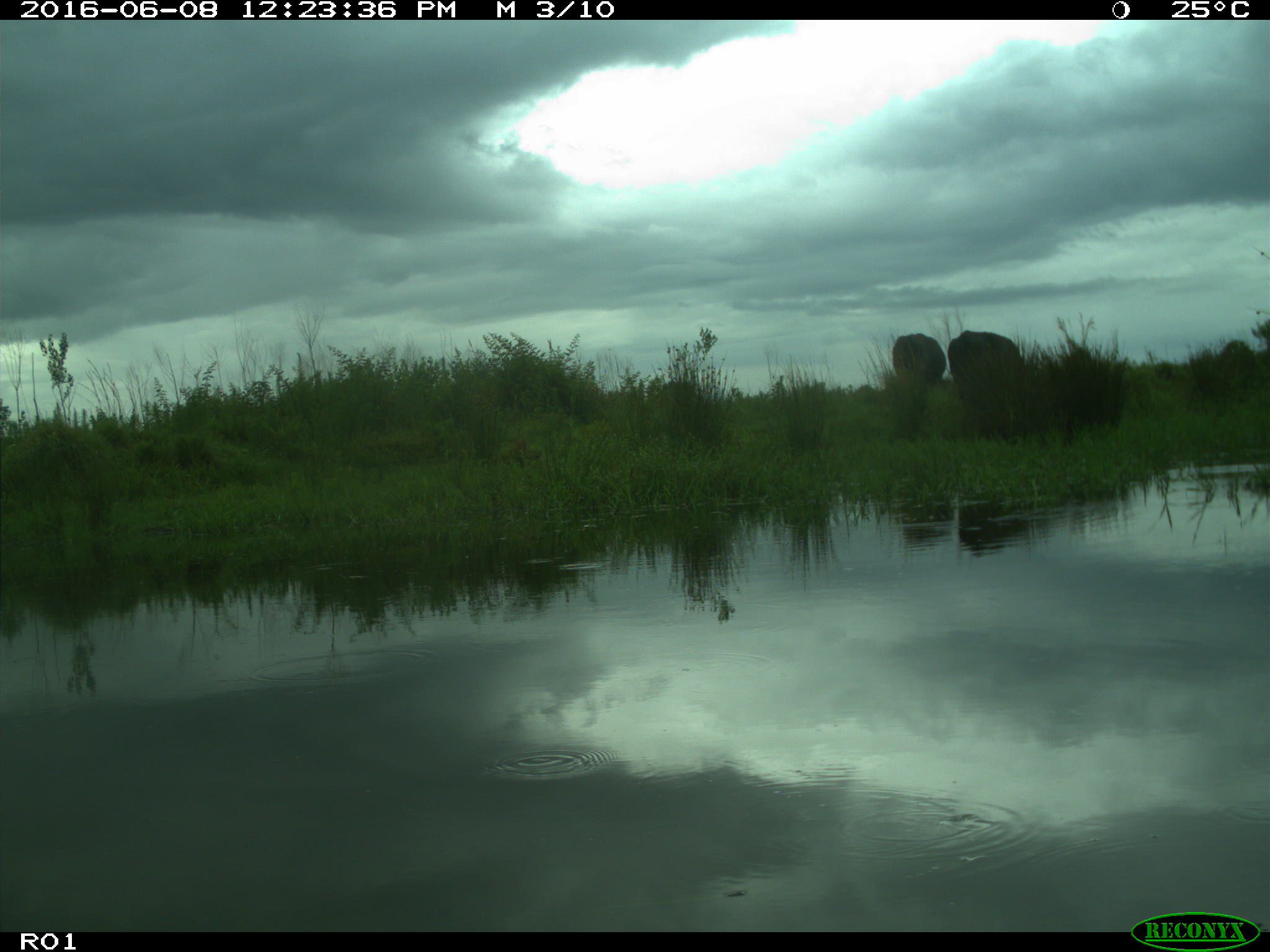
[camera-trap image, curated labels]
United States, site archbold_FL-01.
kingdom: Animalia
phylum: Chordata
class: Mammalia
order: Artiodactyla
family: Bovidae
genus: Bos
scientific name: Bos taurus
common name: domestic cow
Bos taurus (domestic cow).